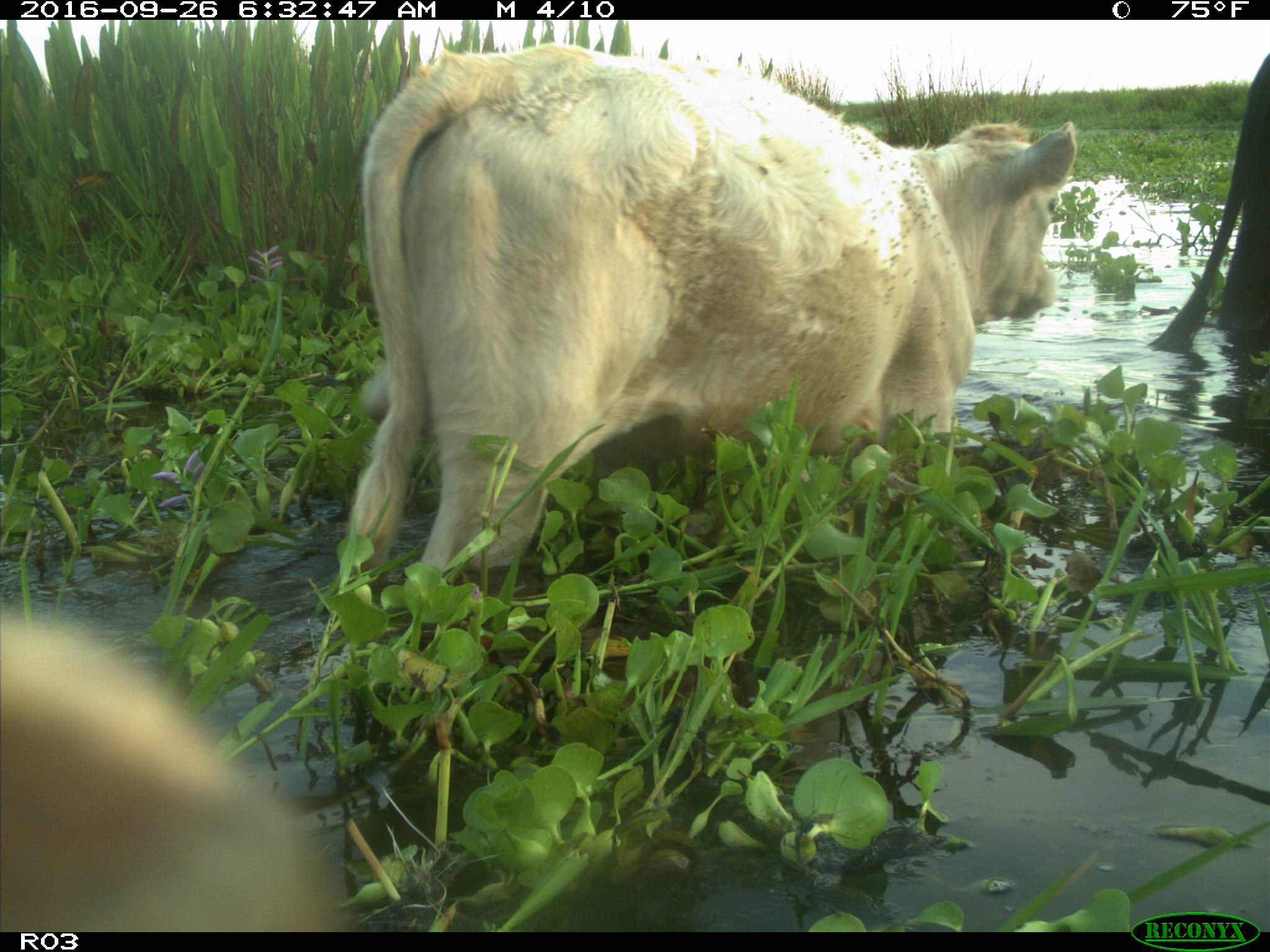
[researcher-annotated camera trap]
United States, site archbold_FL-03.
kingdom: Animalia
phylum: Chordata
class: Mammalia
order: Artiodactyla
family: Bovidae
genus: Bos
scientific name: Bos taurus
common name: domestic cow